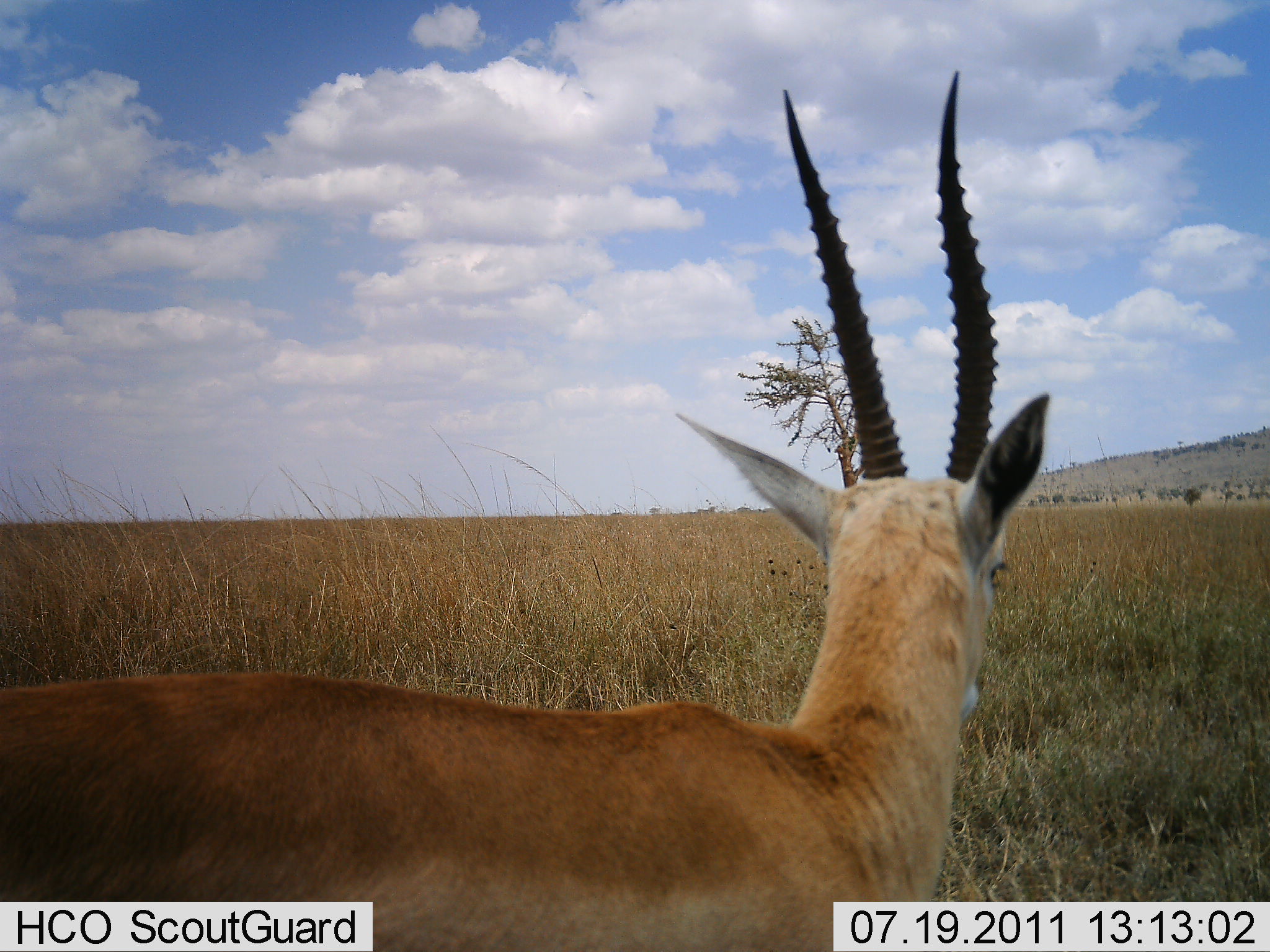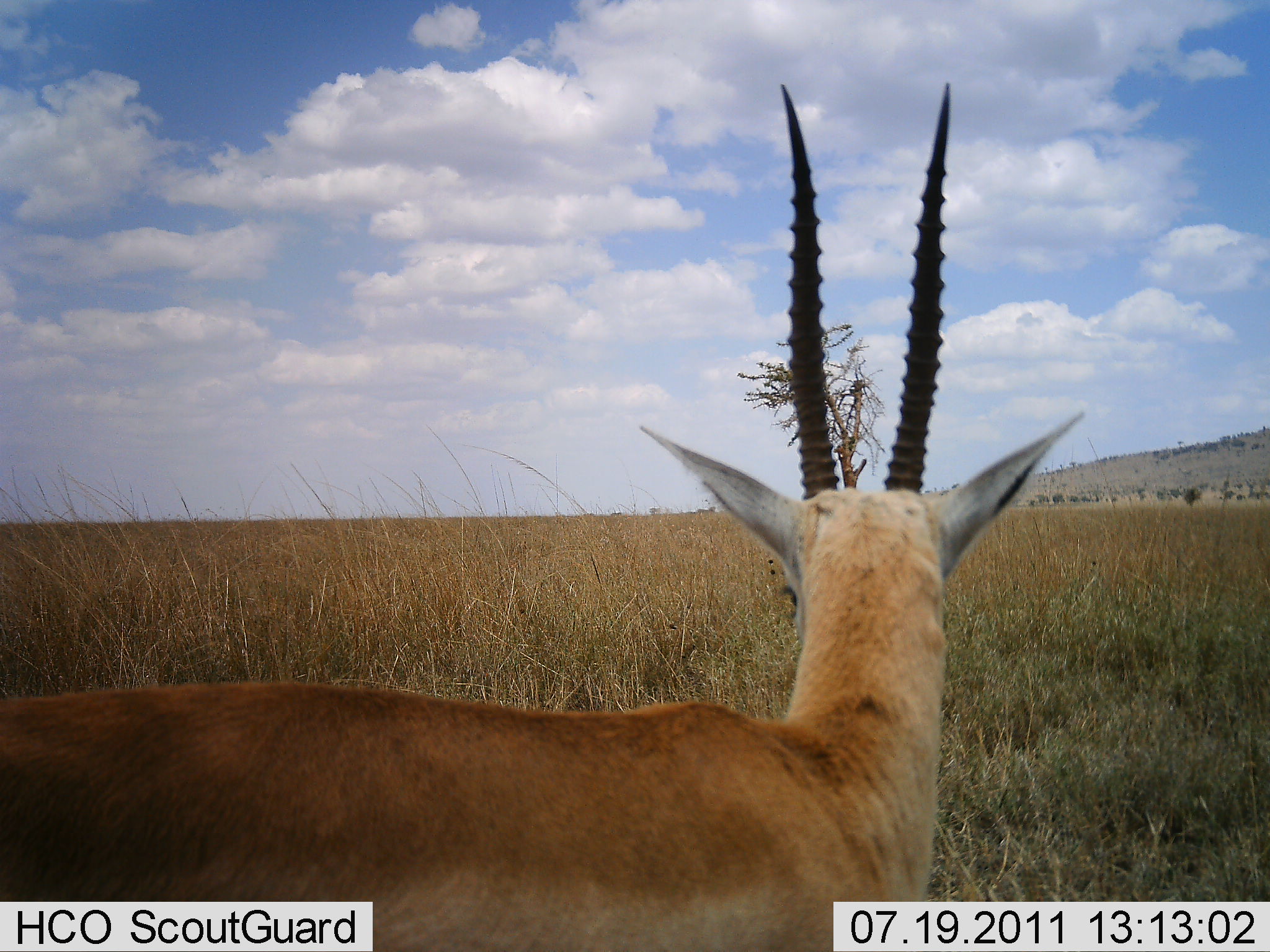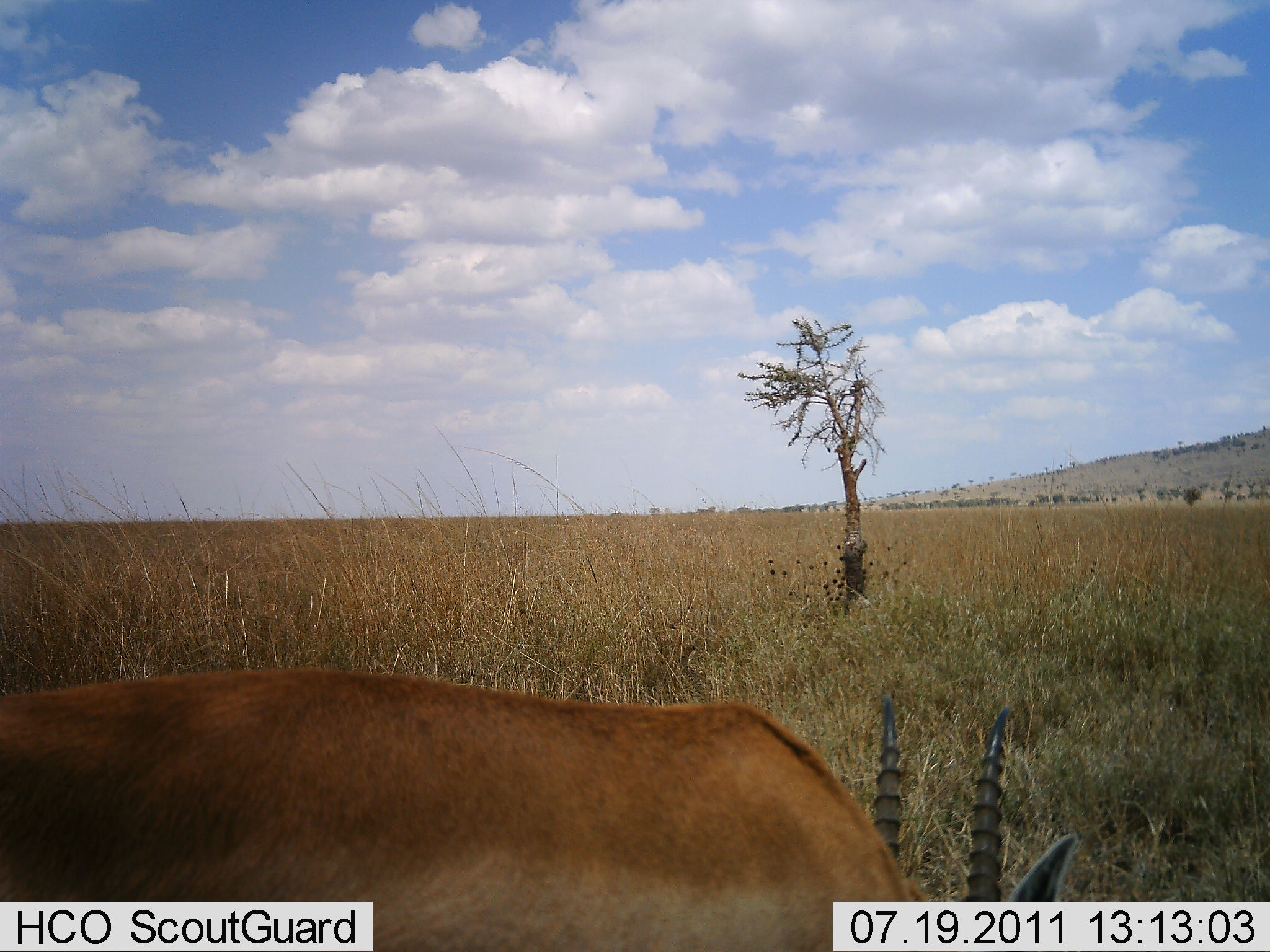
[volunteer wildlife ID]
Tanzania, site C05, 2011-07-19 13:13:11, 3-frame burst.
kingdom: Animalia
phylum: Chordata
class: Mammalia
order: Artiodactyla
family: Bovidae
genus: Nanger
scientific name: Nanger granti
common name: grant's gazelle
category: gazellegrants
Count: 1.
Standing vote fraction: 100%.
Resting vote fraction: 0%.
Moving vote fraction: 0%.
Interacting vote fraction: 0%.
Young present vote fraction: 0%.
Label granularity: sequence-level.